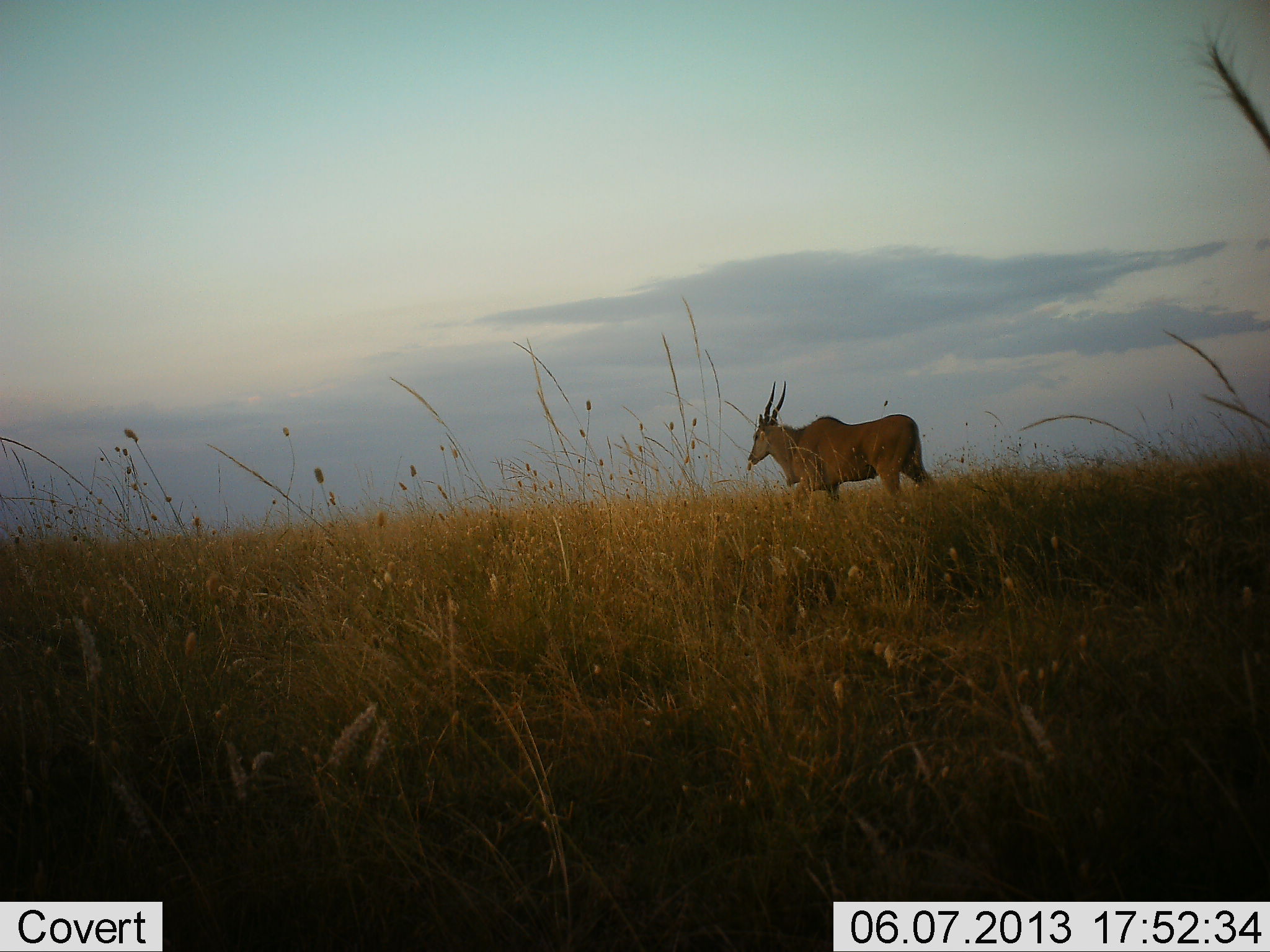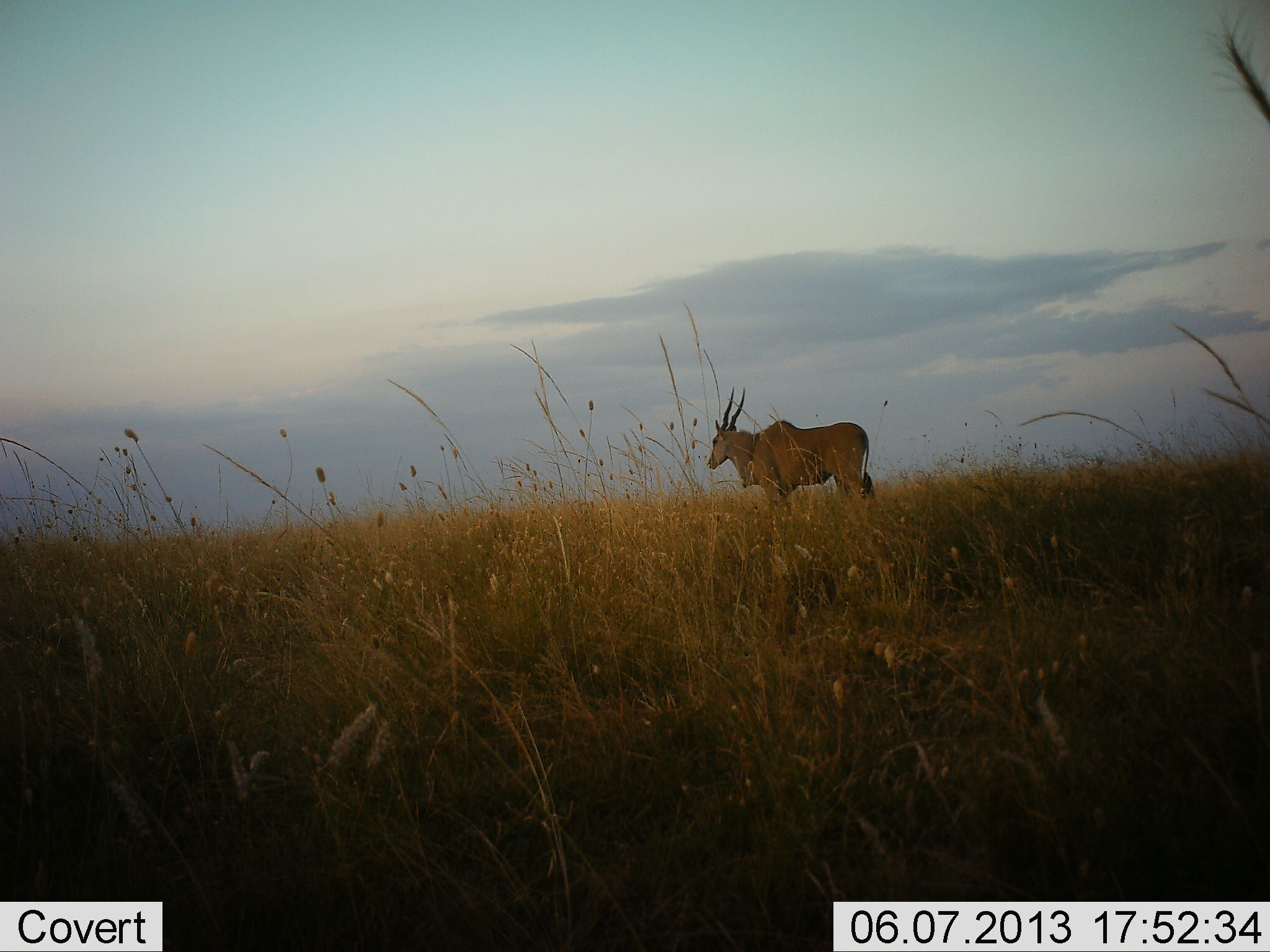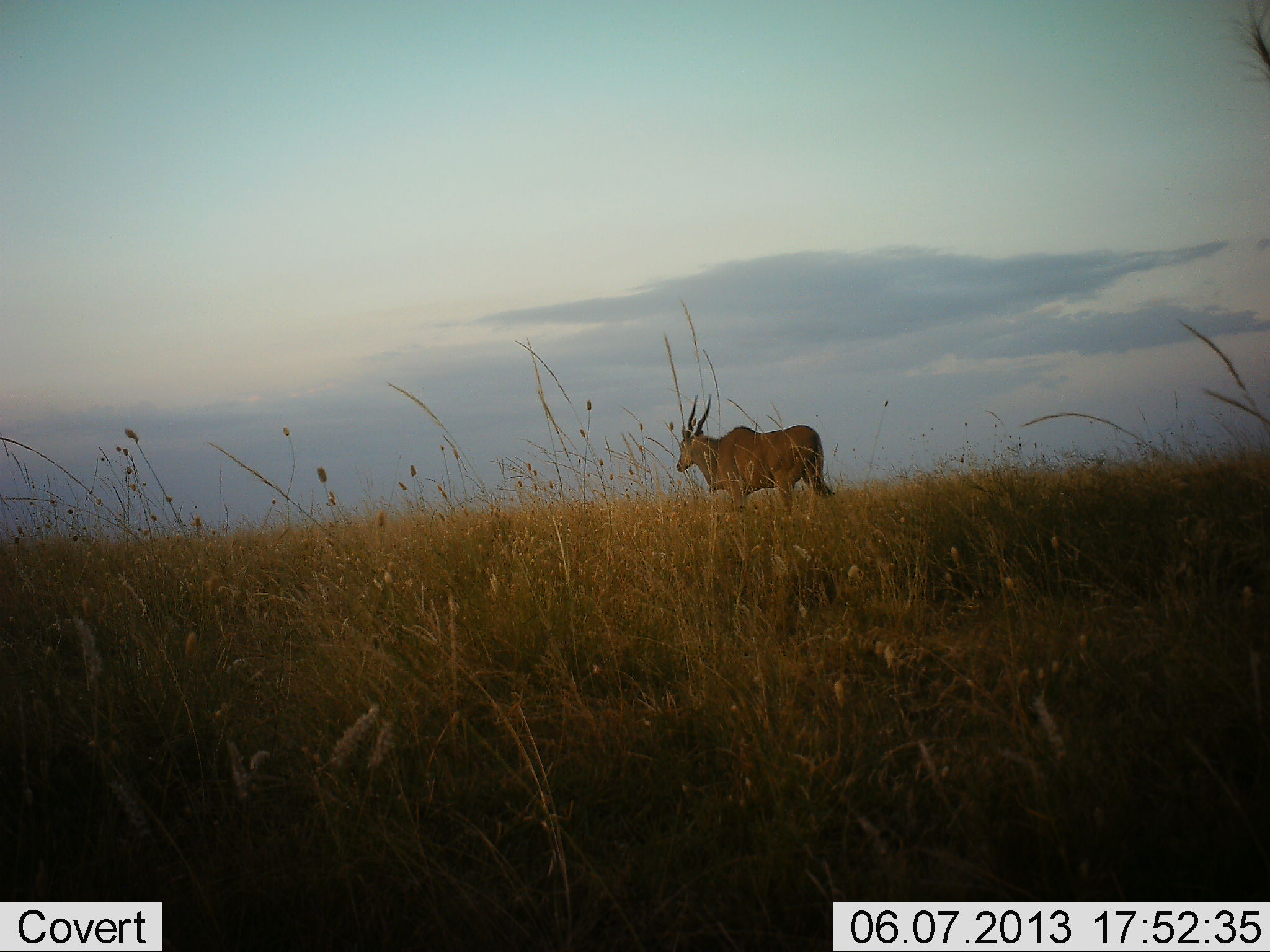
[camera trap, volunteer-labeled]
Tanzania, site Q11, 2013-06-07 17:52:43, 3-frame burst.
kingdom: Animalia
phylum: Chordata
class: Mammalia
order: Artiodactyla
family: Bovidae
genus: Tragelaphus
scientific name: Tragelaphus oryx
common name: eland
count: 1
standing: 10%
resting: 0%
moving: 90%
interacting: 0%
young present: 0%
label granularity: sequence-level